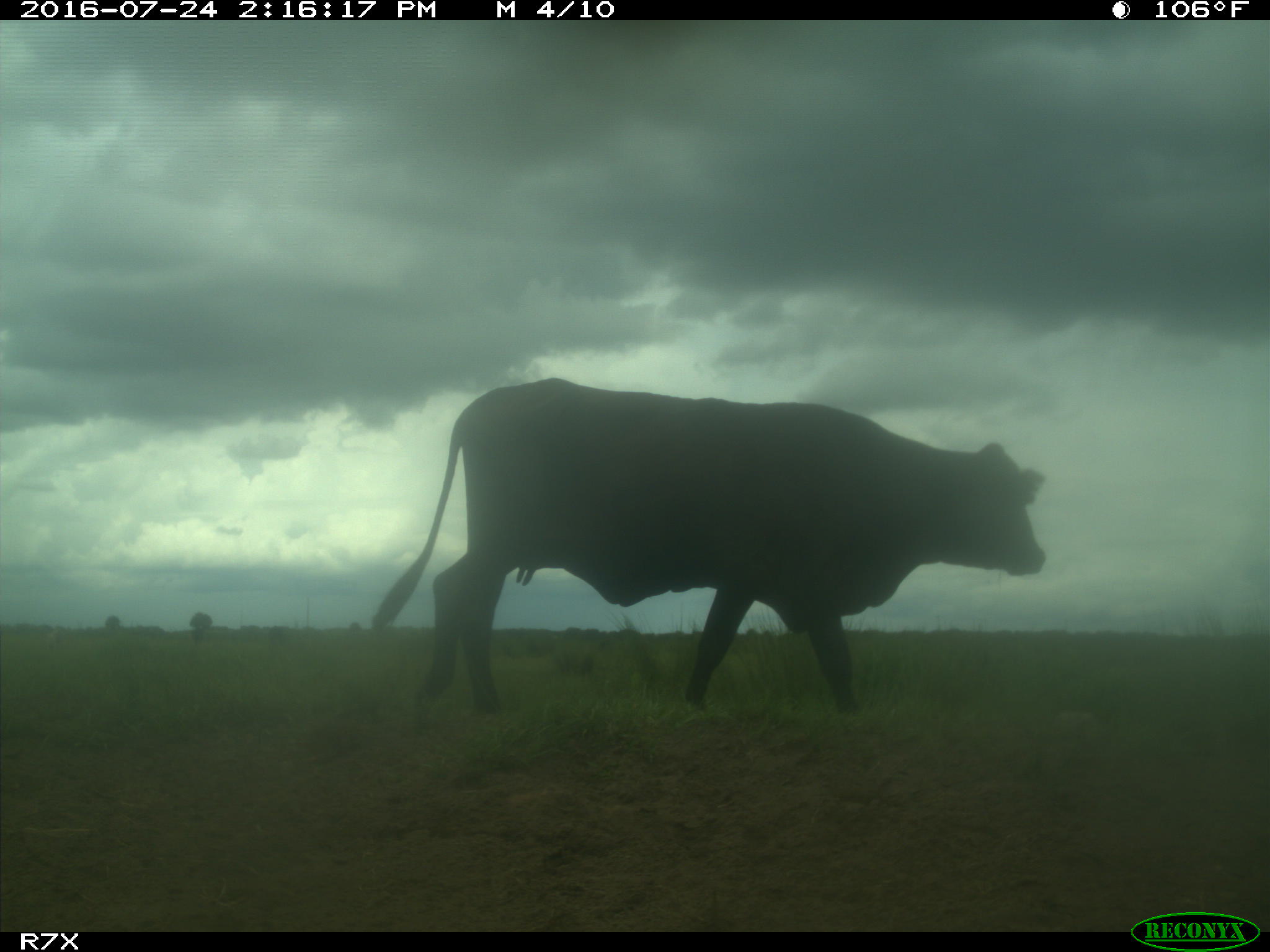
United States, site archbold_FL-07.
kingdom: Animalia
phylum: Chordata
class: Mammalia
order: Artiodactyla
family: Bovidae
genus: Bos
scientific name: Bos taurus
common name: domestic cow